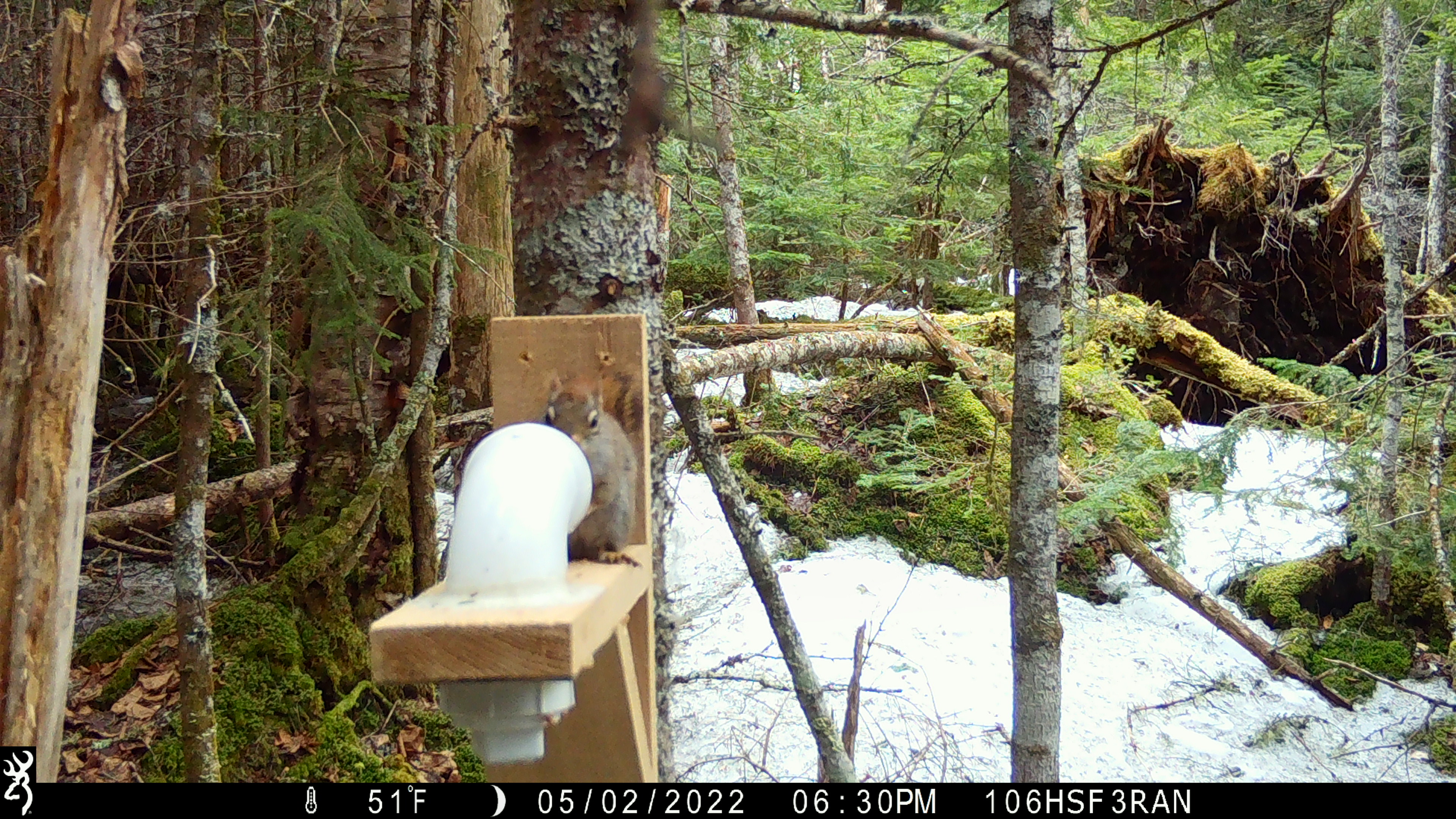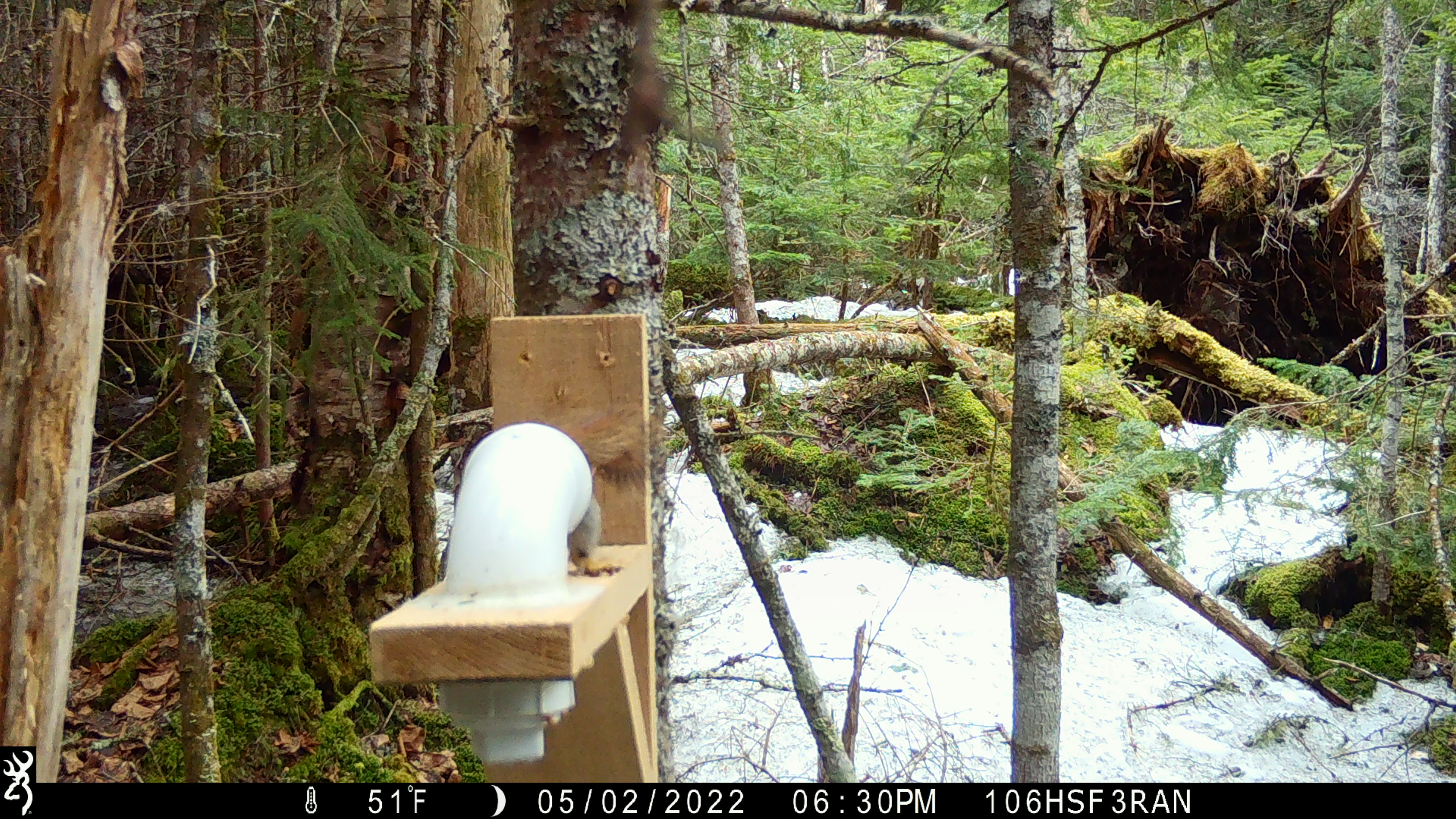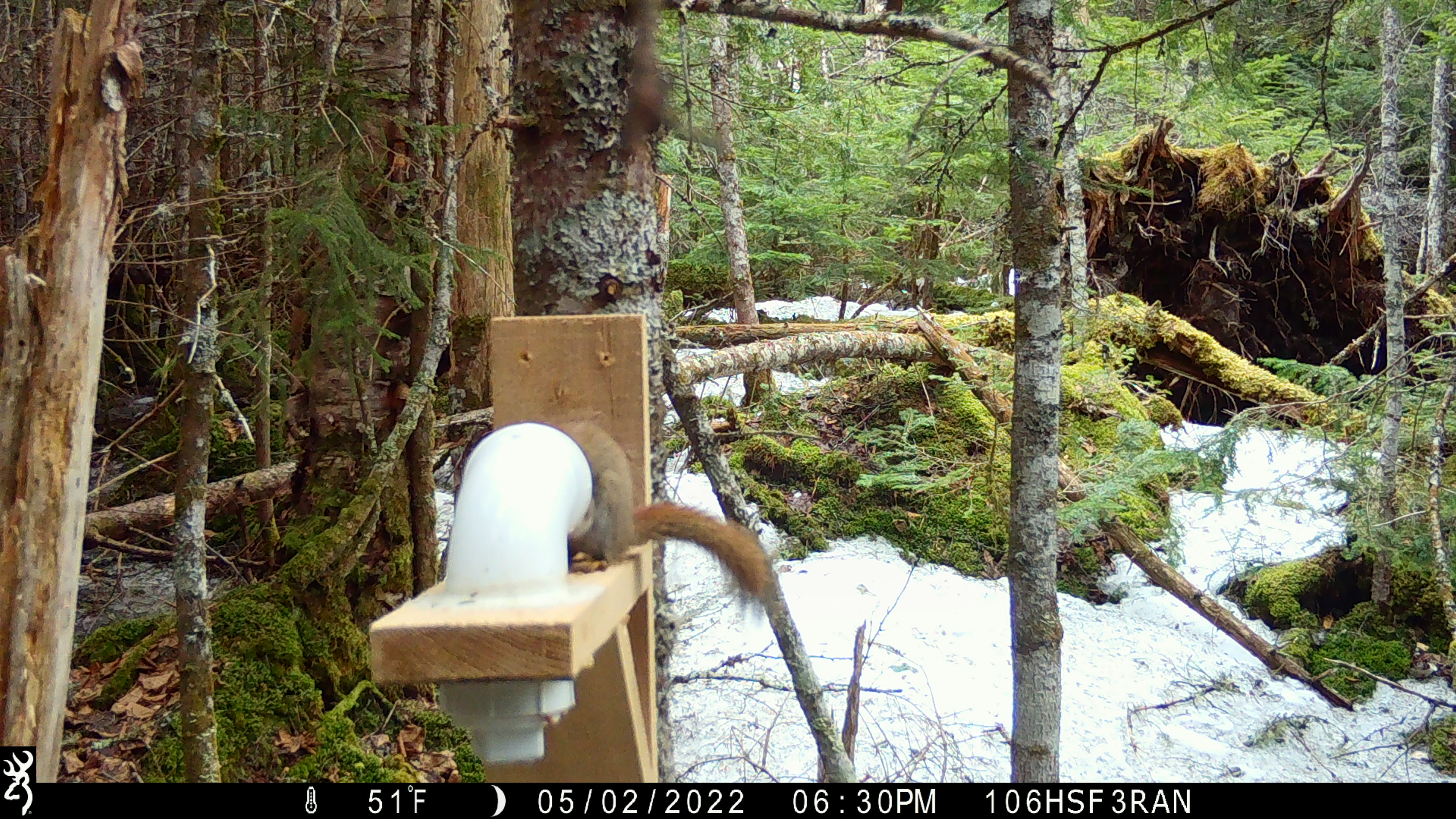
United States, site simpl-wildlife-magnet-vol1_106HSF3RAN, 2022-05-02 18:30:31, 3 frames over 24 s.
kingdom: Animalia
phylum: Chordata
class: Mammalia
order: Rodentia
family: Sciuridae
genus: Tamiasciurus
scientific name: Tamiasciurus hudsonicus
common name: red squirrel